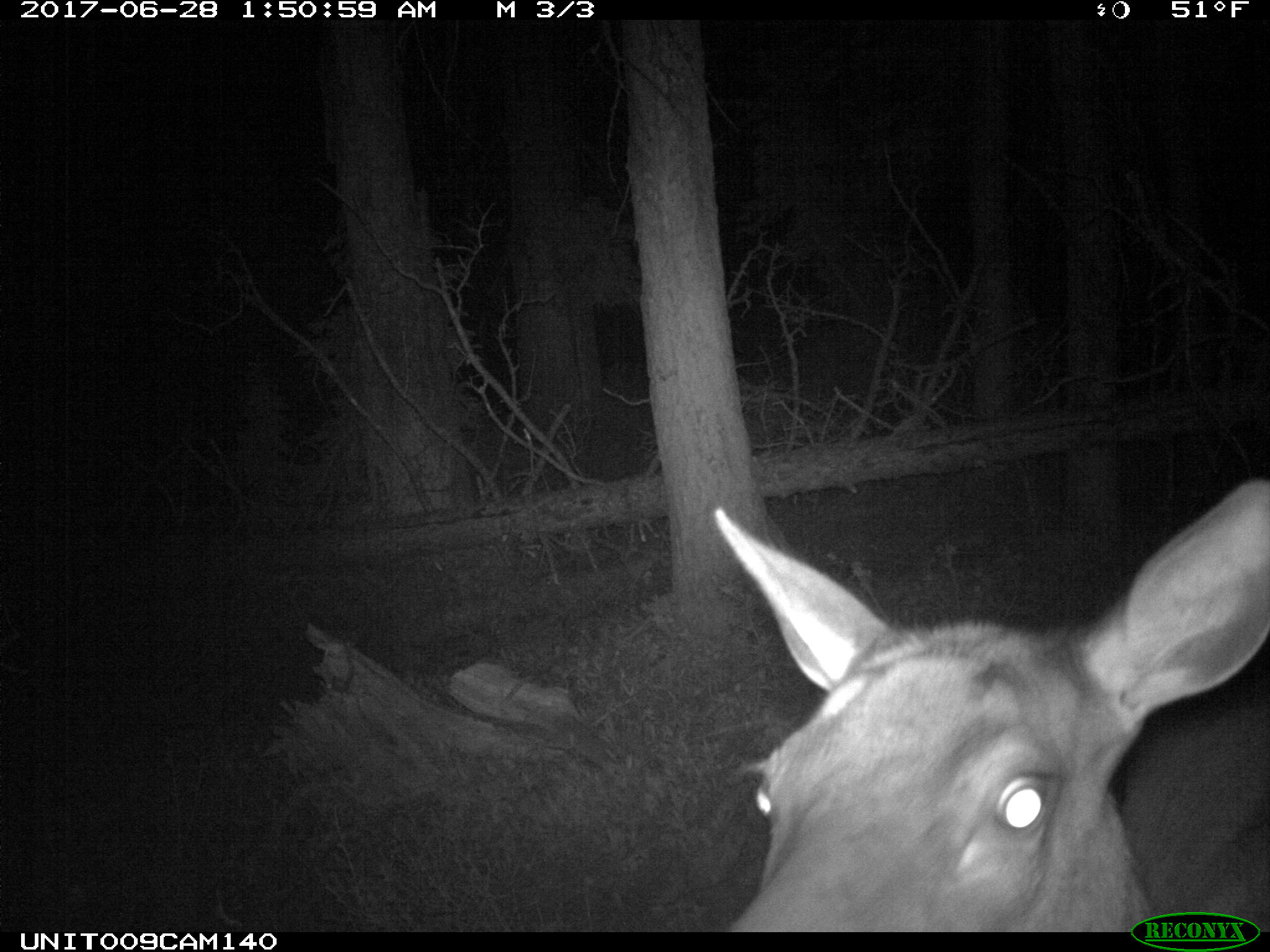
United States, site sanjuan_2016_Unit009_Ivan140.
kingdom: Animalia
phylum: Chordata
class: Mammalia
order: Artiodactyla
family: Cervidae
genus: Cervus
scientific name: Cervus elaphus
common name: red deer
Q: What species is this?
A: Cervus elaphus (red deer).